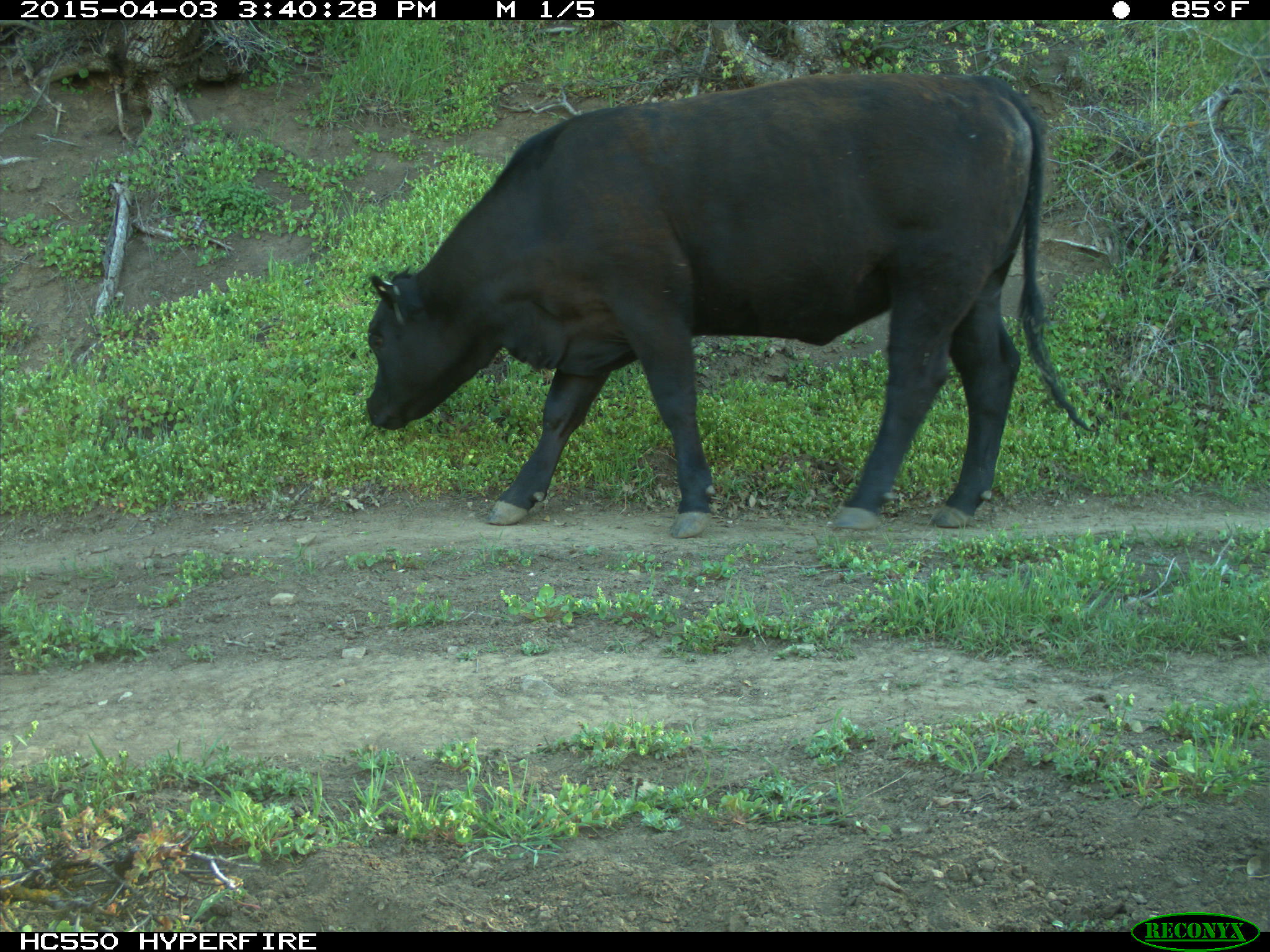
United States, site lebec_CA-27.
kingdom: Animalia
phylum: Chordata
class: Mammalia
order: Artiodactyla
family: Bovidae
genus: Bos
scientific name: Bos taurus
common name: domestic cow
Bos taurus (domestic cow).